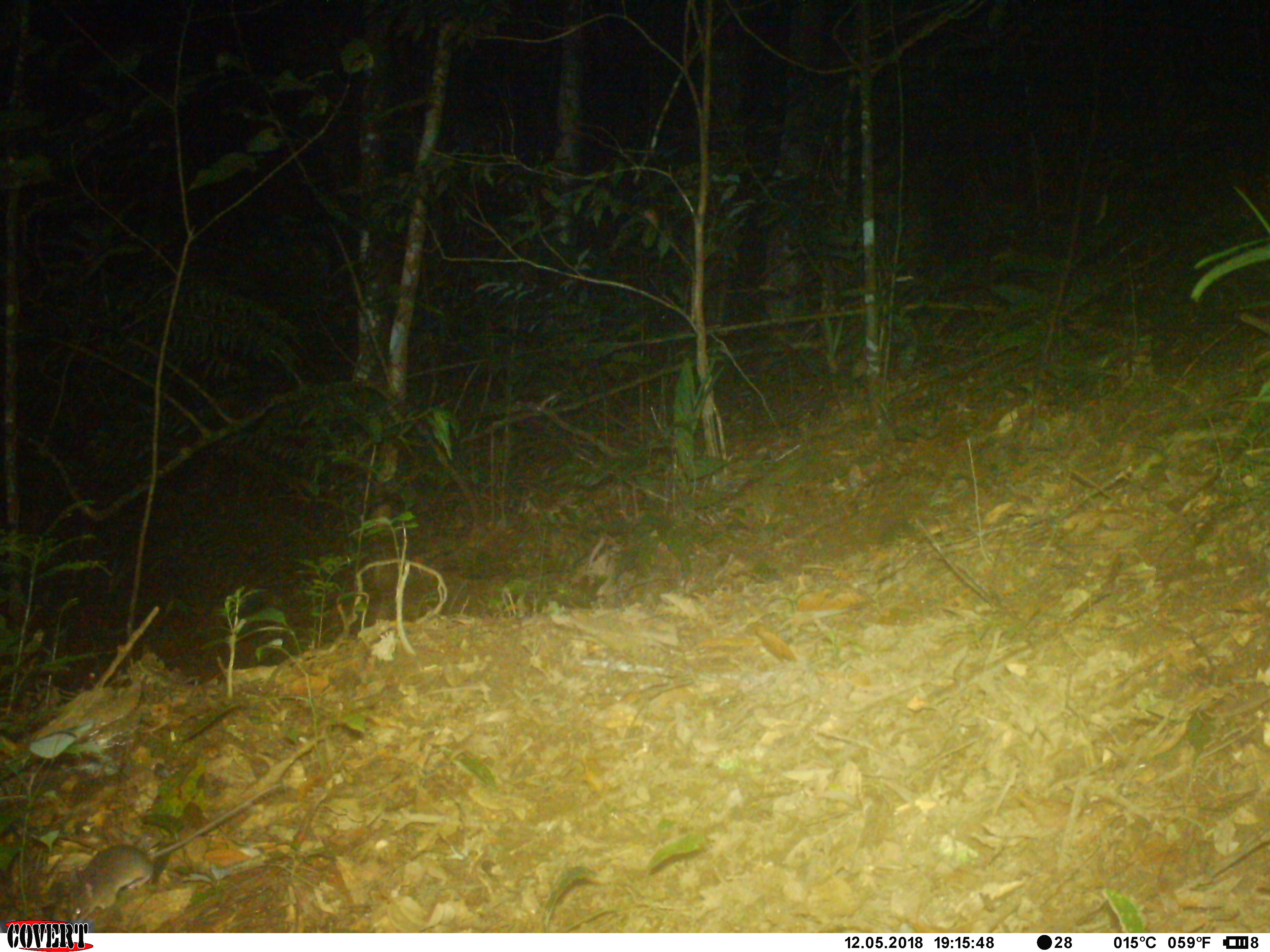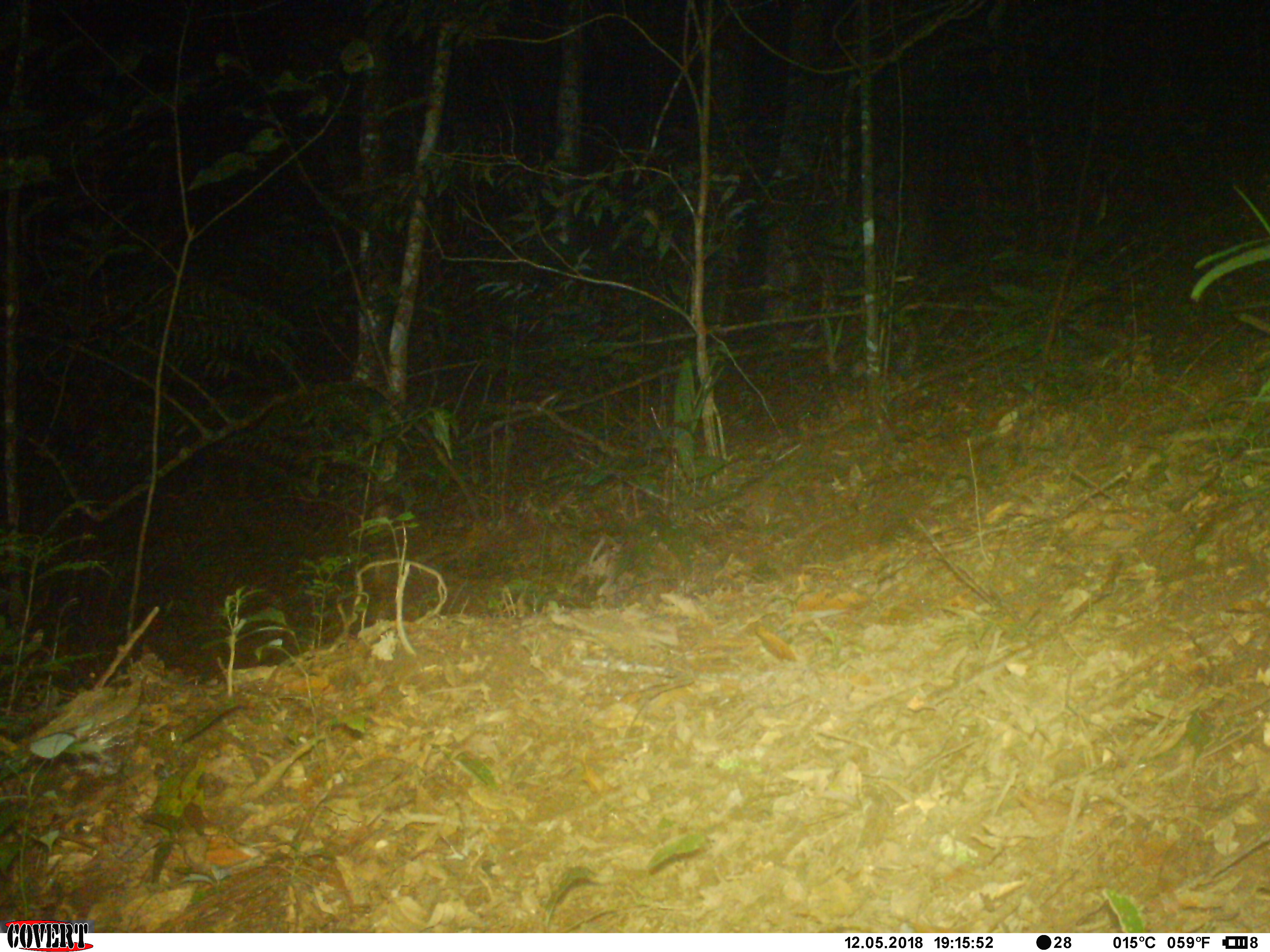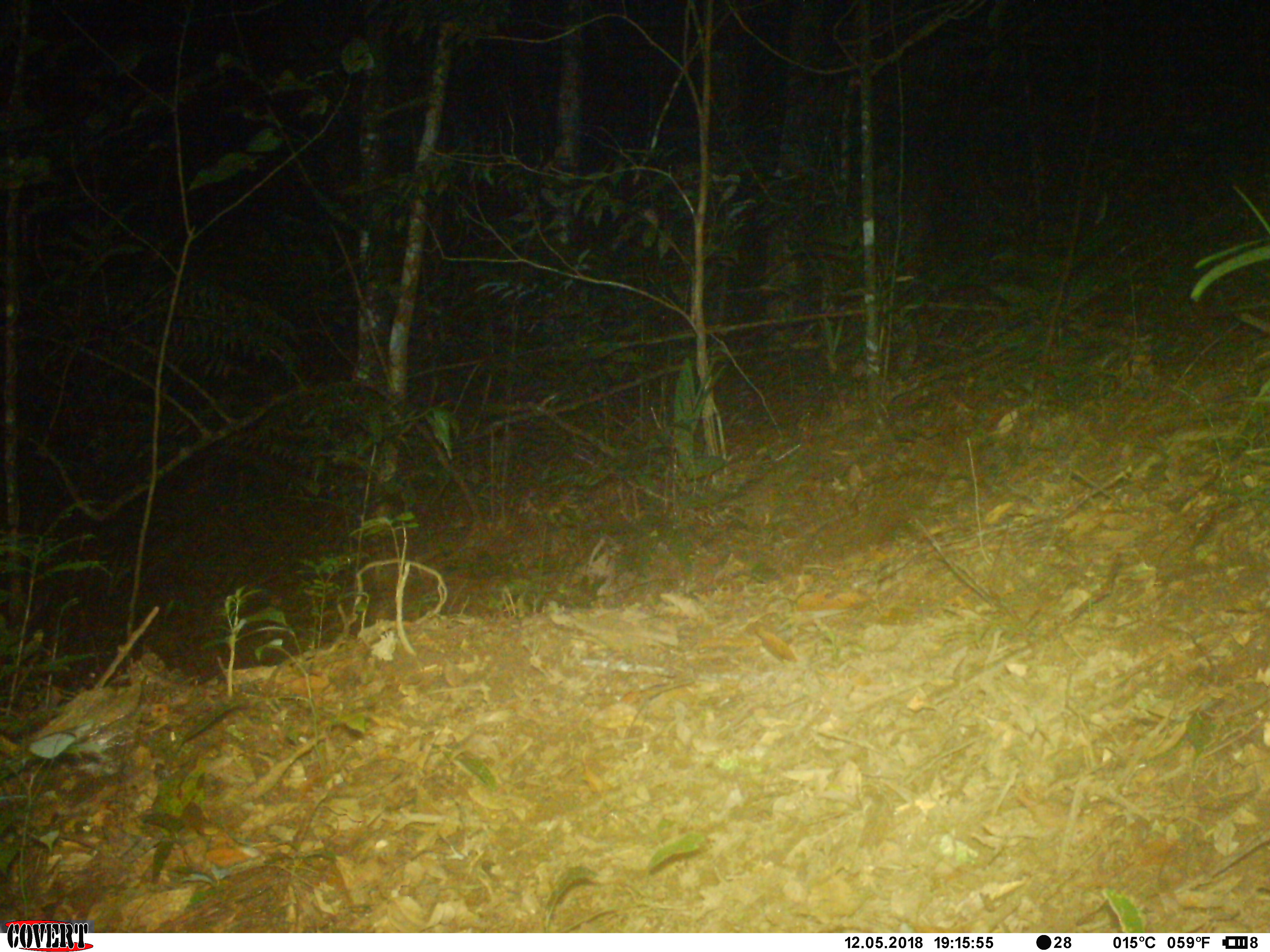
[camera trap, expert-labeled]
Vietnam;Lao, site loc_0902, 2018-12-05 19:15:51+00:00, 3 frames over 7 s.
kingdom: Animalia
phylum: Chordata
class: Mammalia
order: Rodentia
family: Muridae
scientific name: Muridae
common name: old-world mice and rats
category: unidentified murid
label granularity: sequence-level